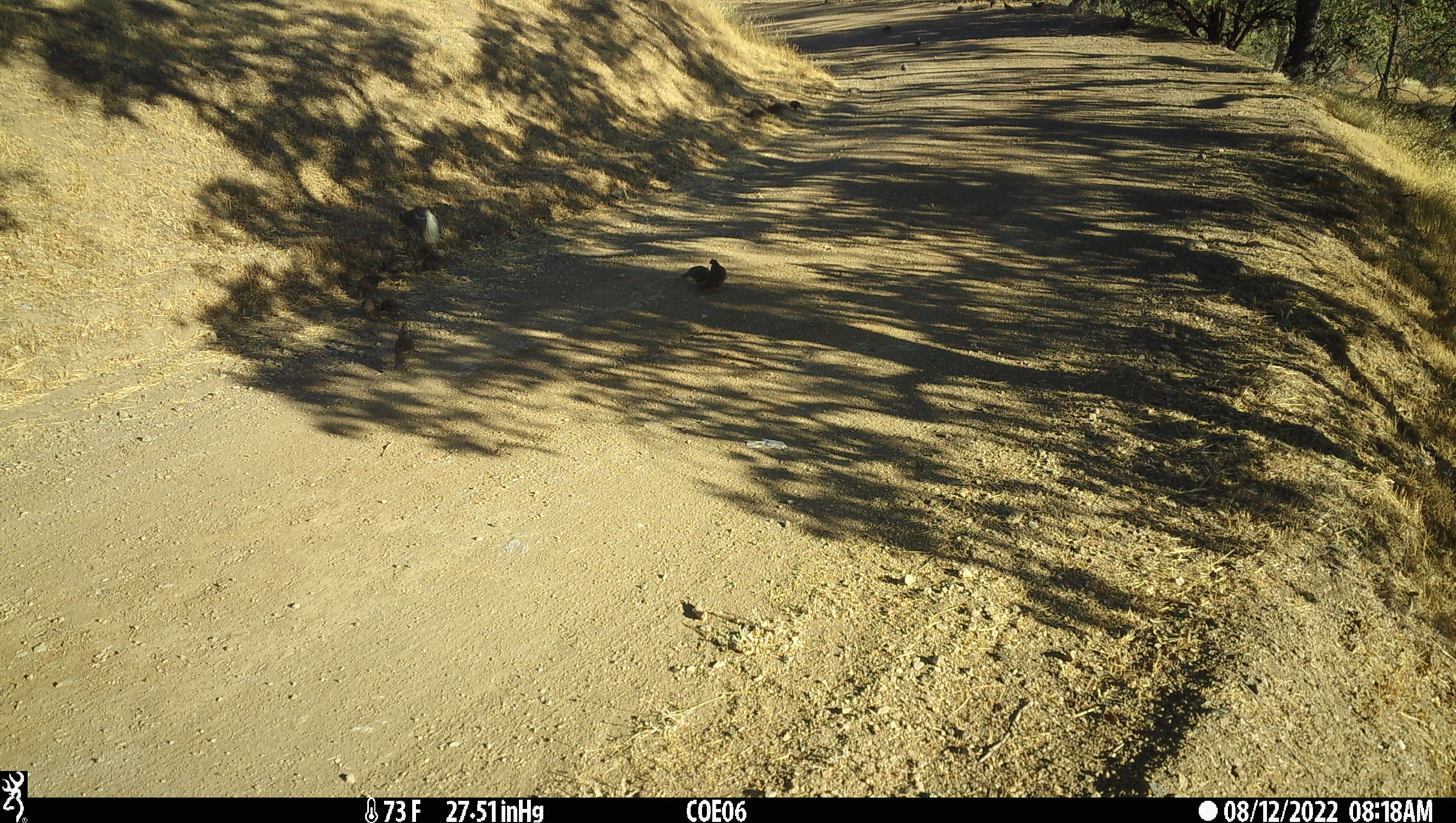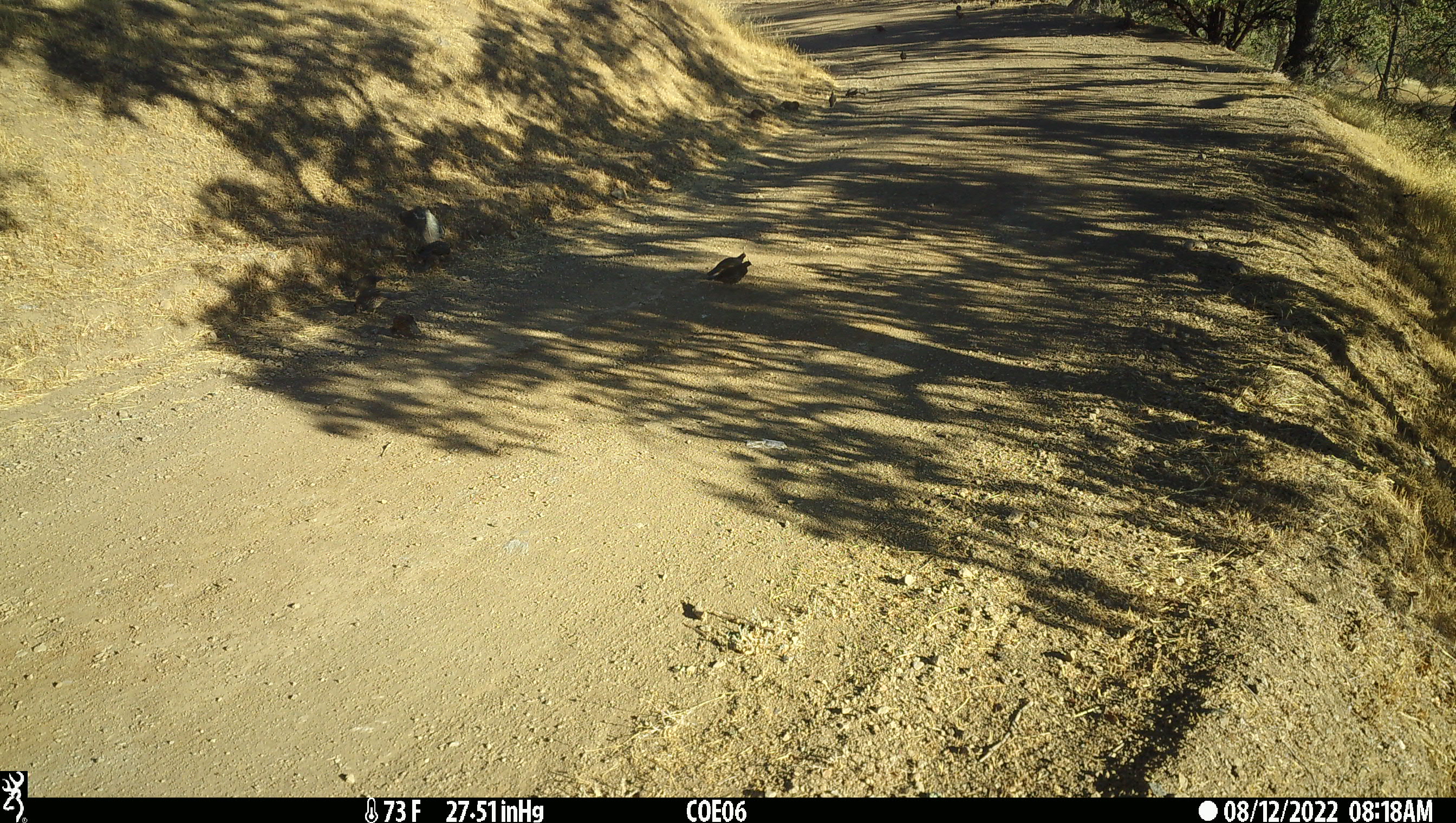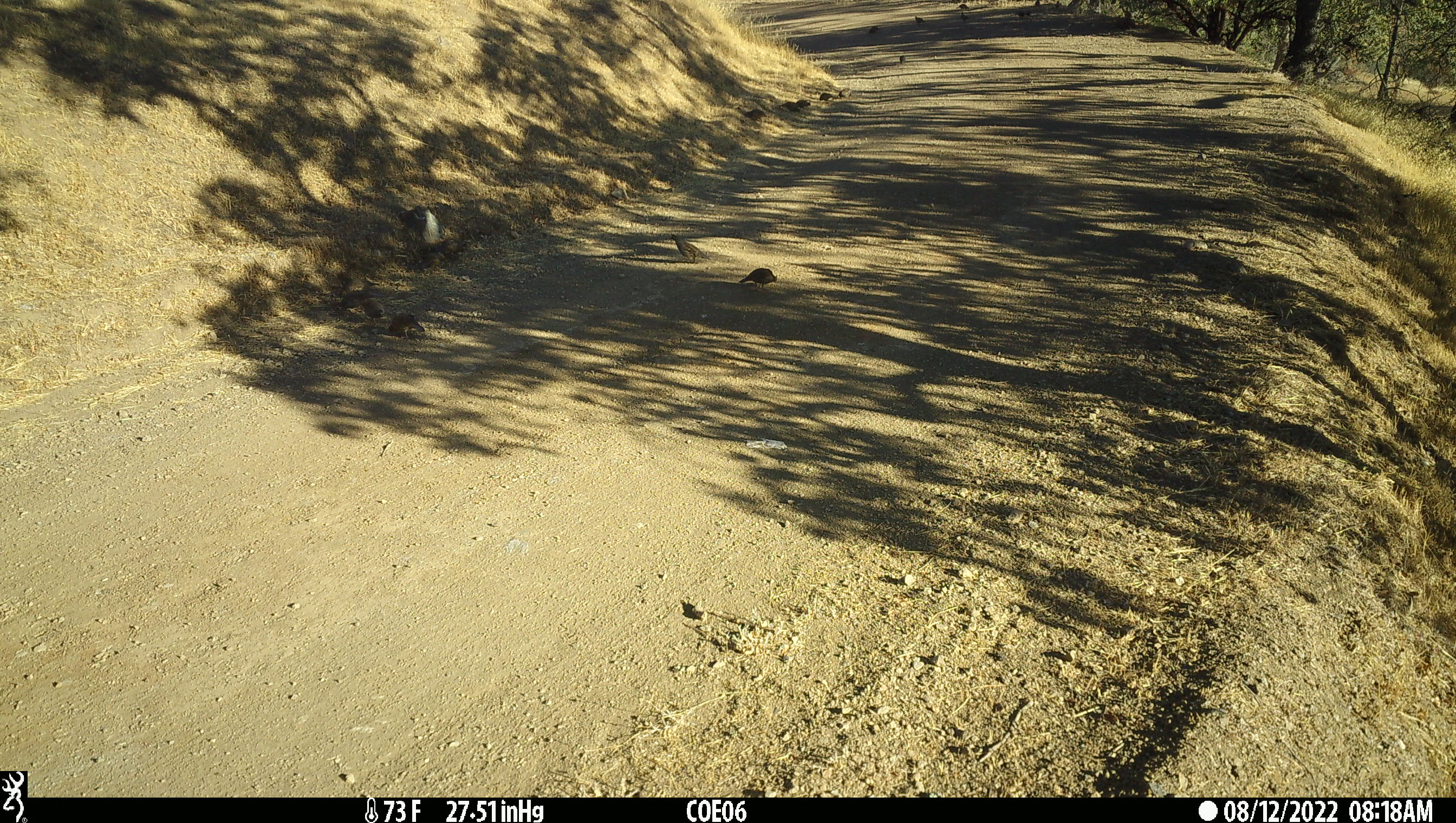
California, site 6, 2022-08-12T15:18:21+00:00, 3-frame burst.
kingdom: Animalia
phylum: Chordata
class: Aves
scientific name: Aves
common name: bird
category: unknown bird